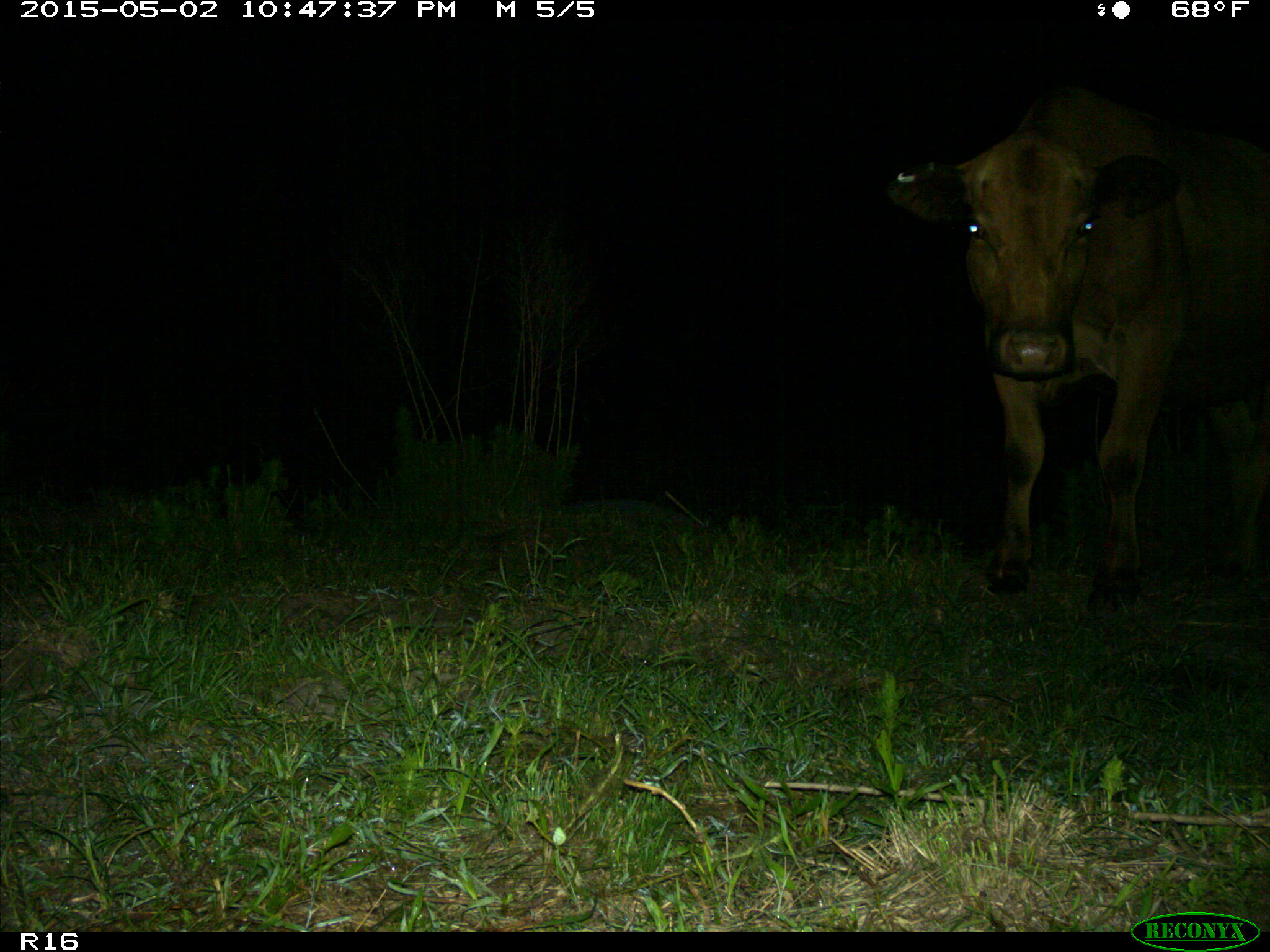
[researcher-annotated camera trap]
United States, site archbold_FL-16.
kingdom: Animalia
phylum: Chordata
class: Mammalia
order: Artiodactyla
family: Bovidae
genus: Bos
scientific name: Bos taurus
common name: domestic cow